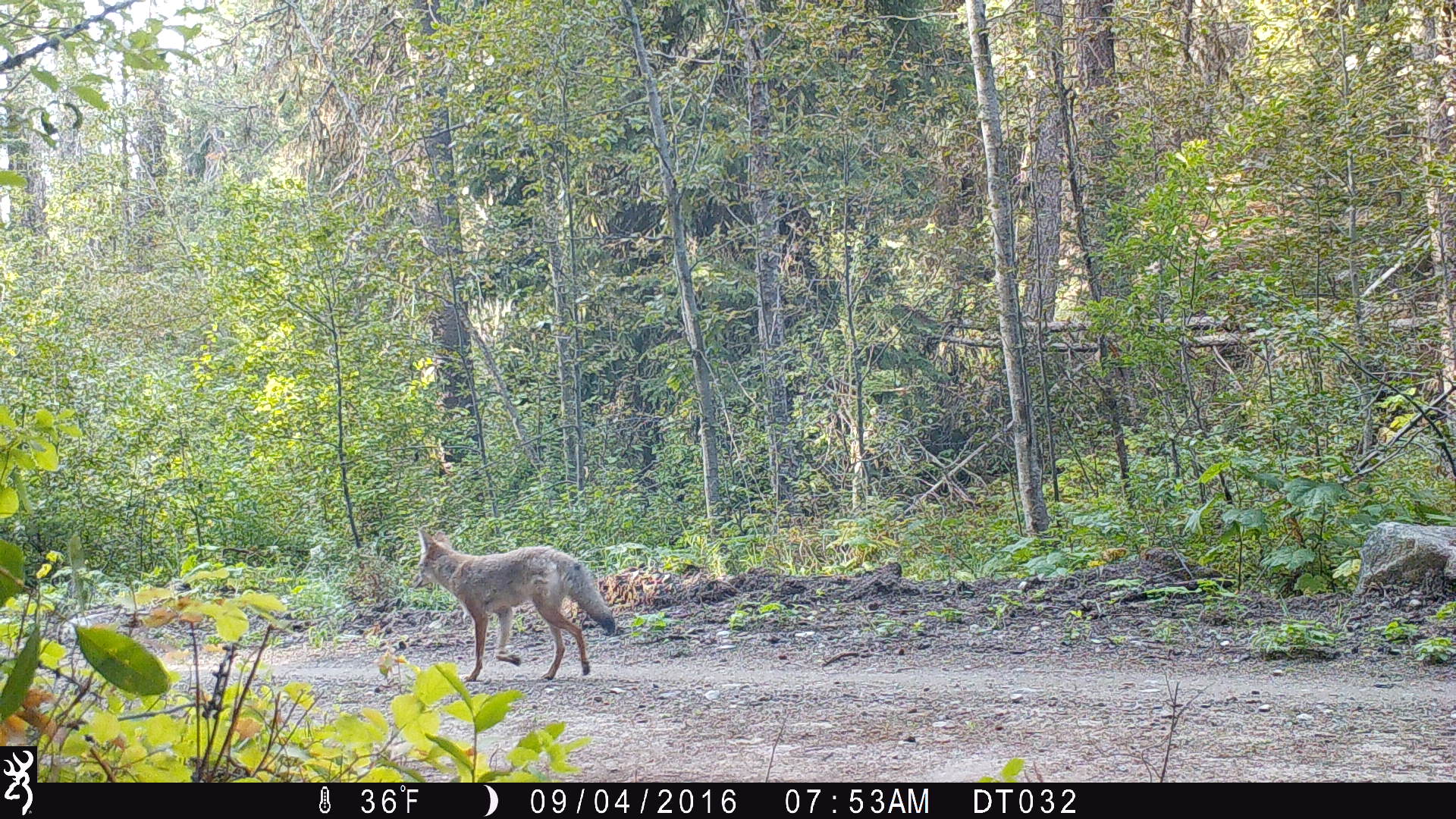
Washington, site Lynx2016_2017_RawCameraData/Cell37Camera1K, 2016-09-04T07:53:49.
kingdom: Animalia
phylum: Chordata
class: Mammalia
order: Carnivora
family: Canidae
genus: Canis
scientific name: Canis latrans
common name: coyote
Canis latrans (coyote). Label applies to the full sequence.